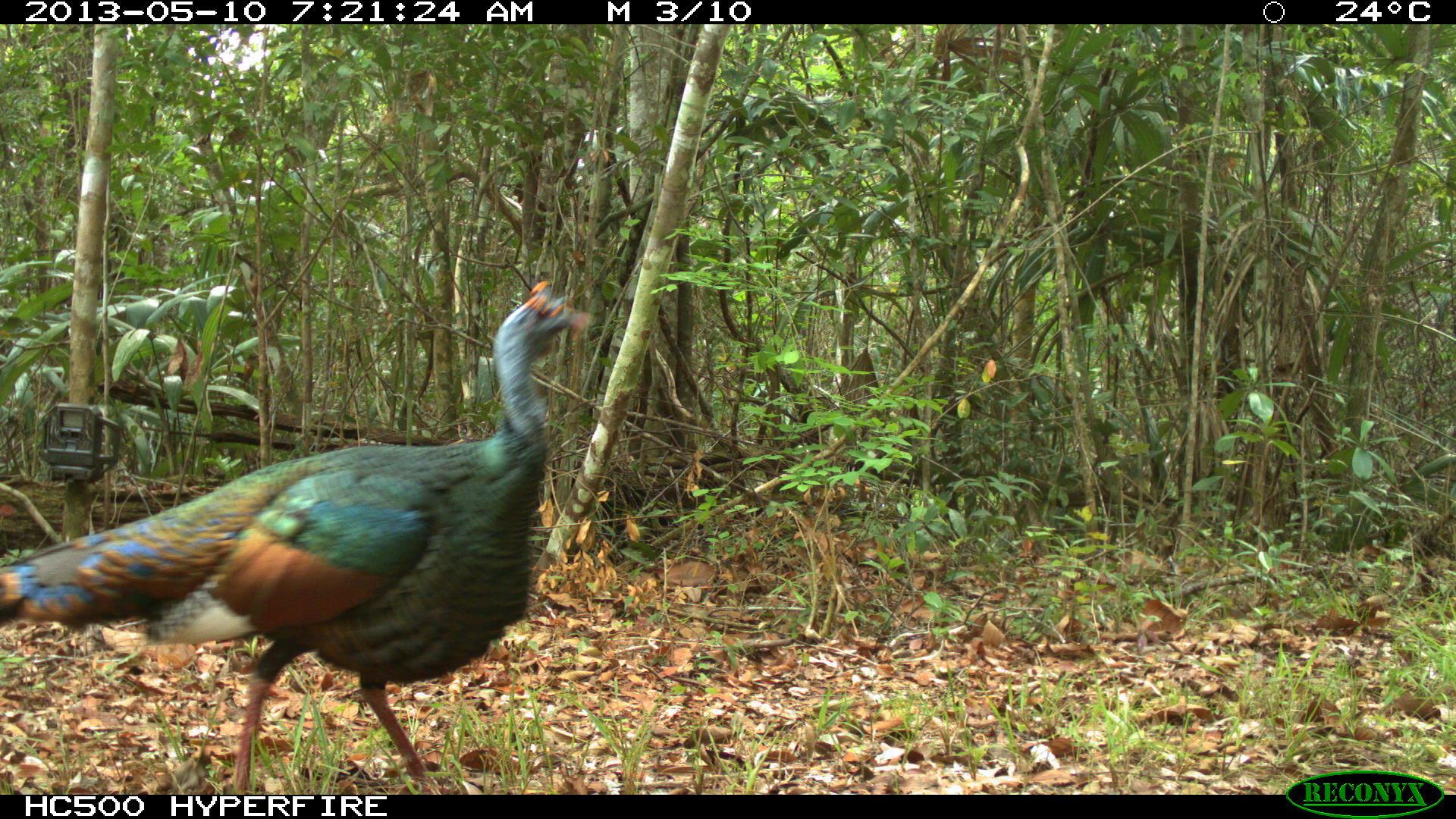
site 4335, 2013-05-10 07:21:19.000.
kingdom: Animalia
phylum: Chordata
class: Aves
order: Galliformes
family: Phasianidae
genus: Meleagris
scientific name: Meleagris ocellata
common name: ocellated turkey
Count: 1.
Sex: male.